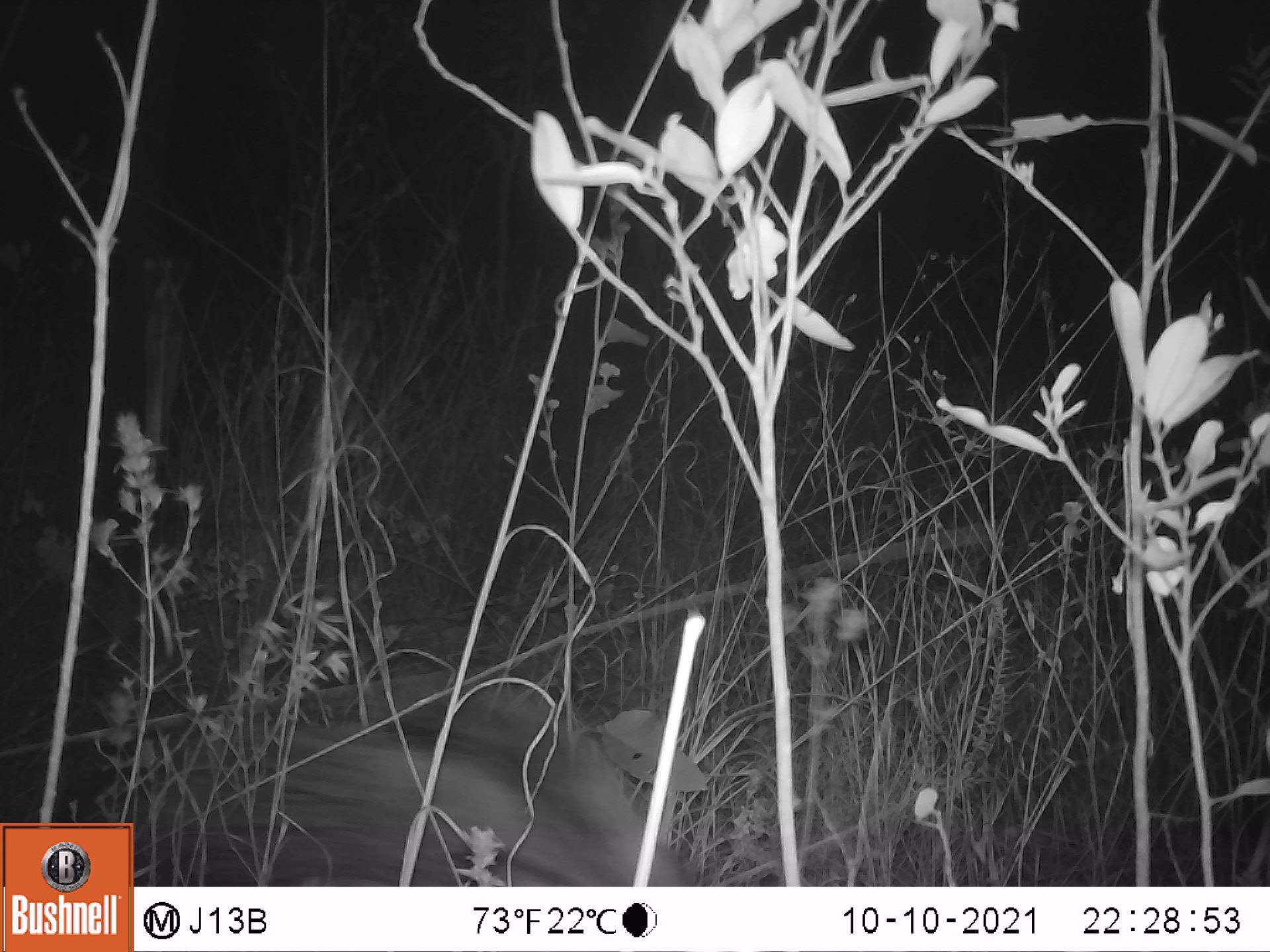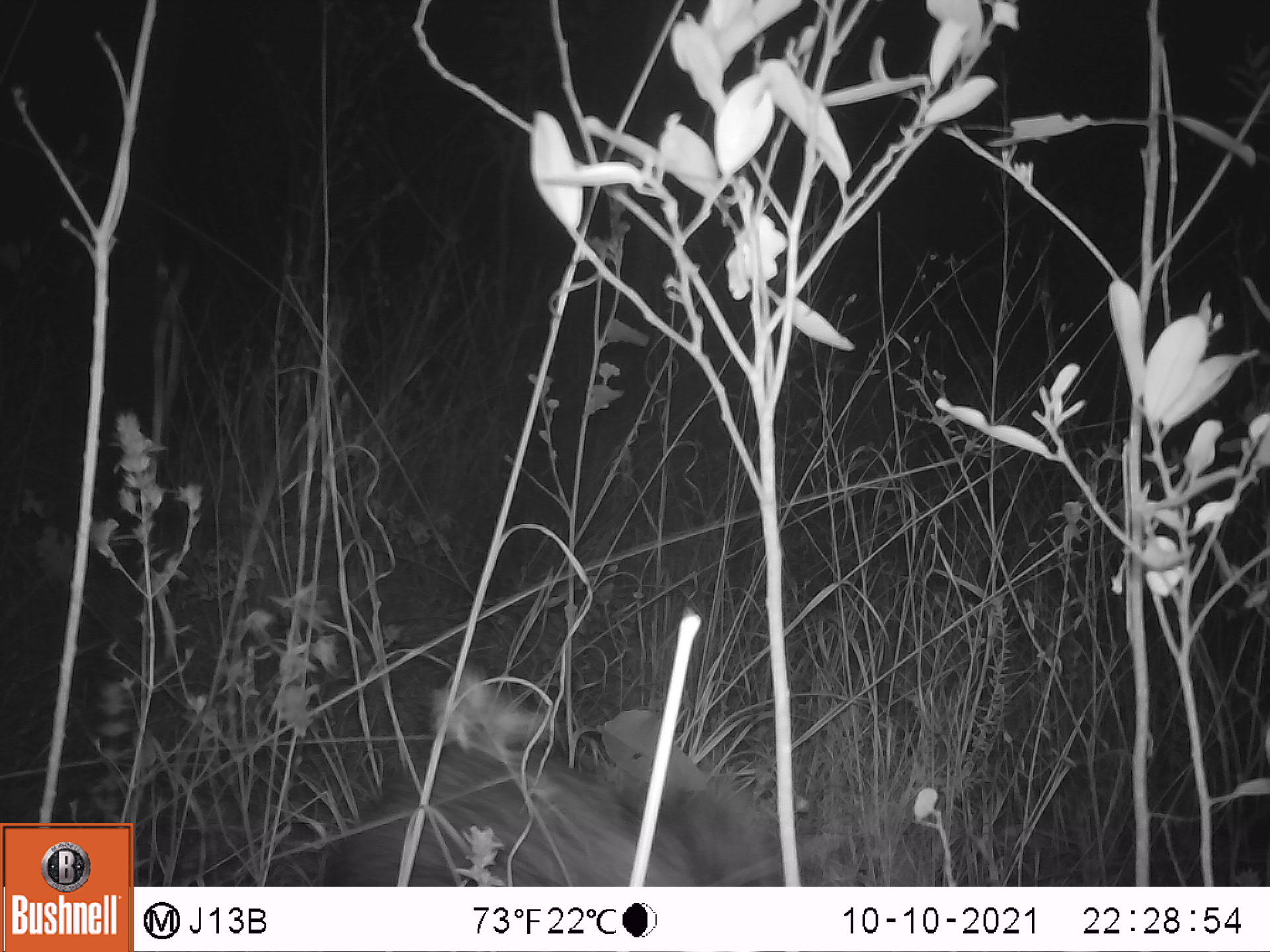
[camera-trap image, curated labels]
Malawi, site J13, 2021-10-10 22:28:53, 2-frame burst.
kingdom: Animalia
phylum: Chordata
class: Mammalia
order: Artiodactyla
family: Suidae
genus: Potamochoerus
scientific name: Potamochoerus larvatus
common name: bushpig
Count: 1.